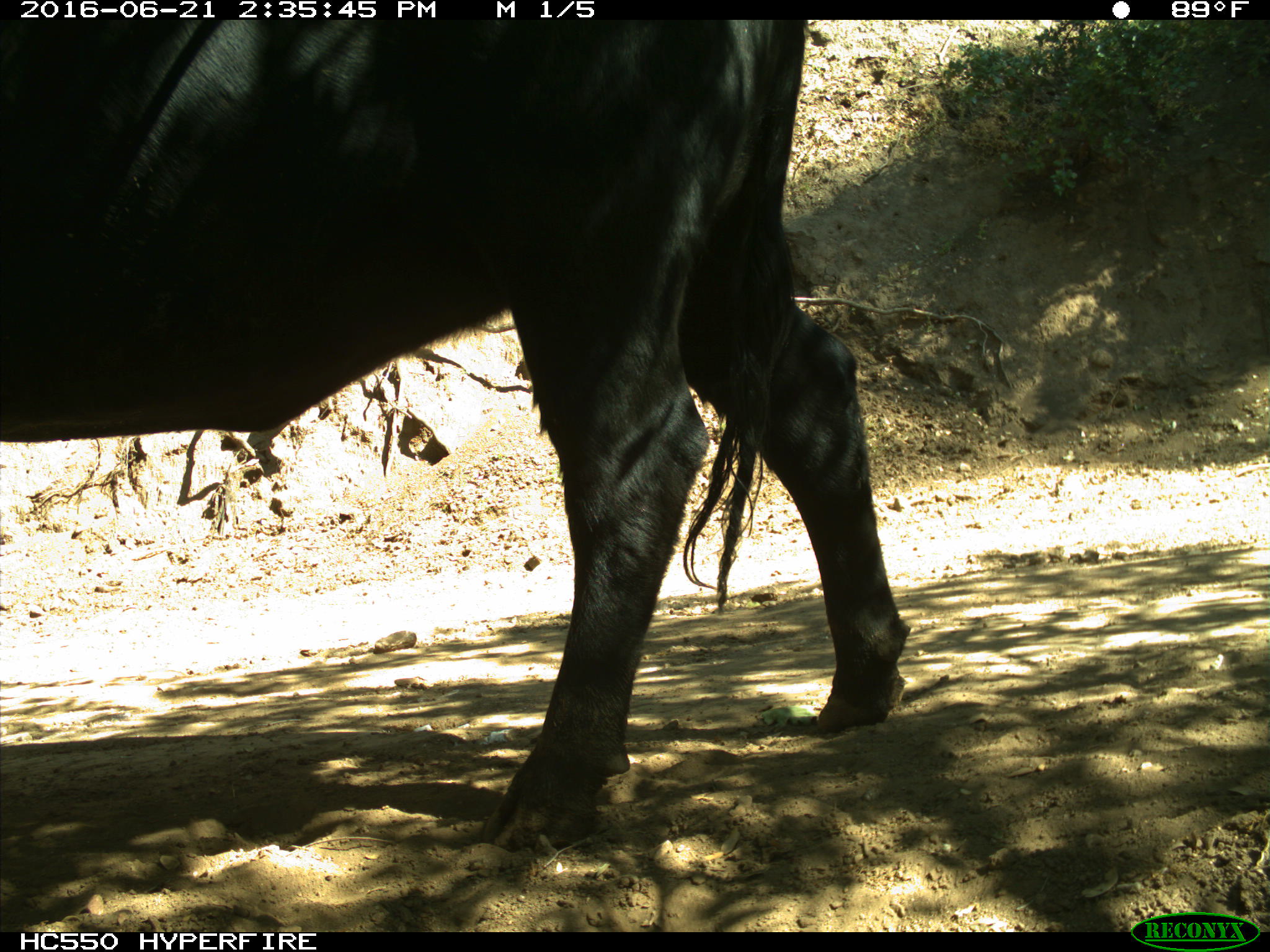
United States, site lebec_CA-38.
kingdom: Animalia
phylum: Chordata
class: Mammalia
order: Artiodactyla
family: Bovidae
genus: Bos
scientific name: Bos taurus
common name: domestic cow